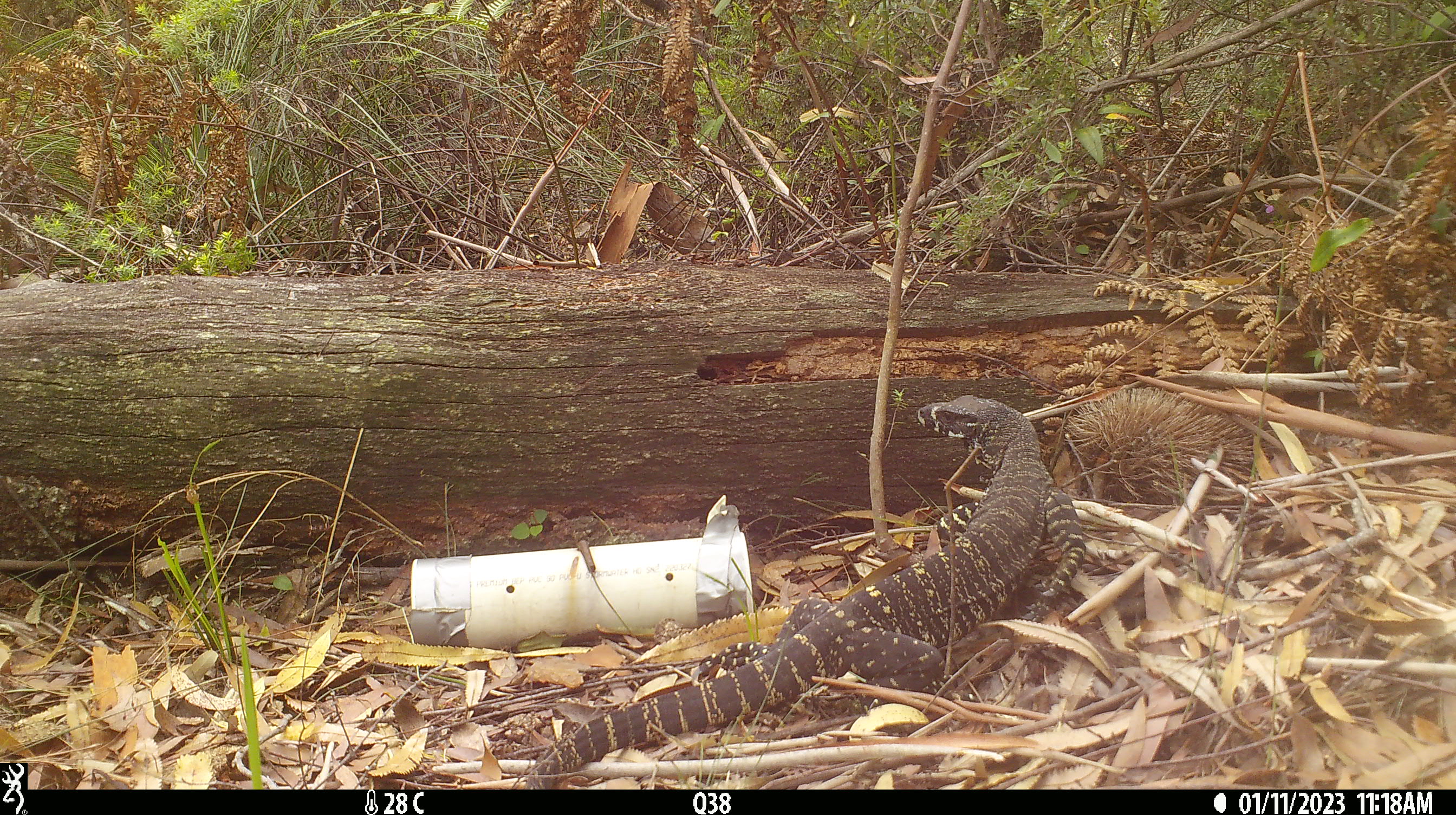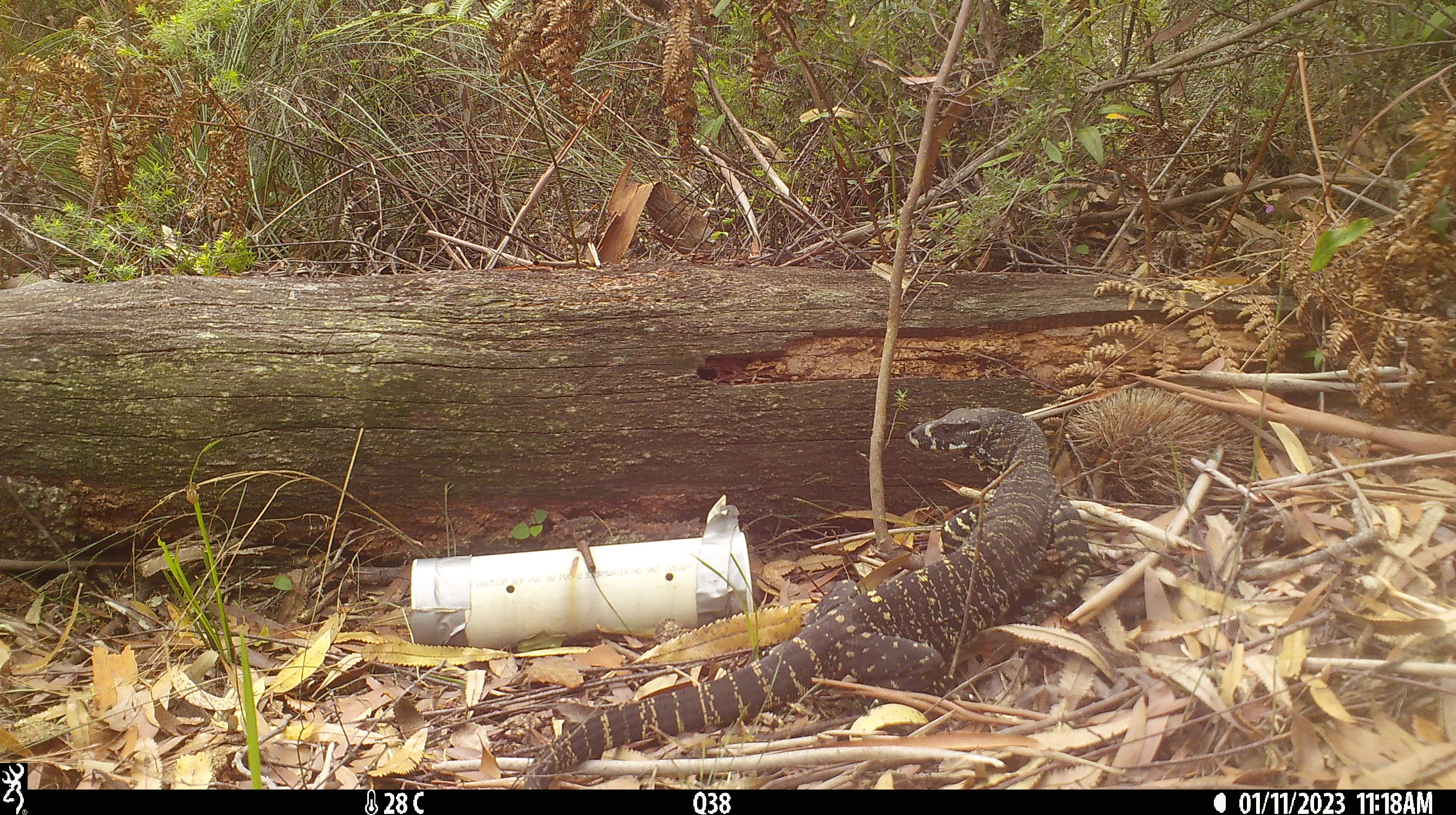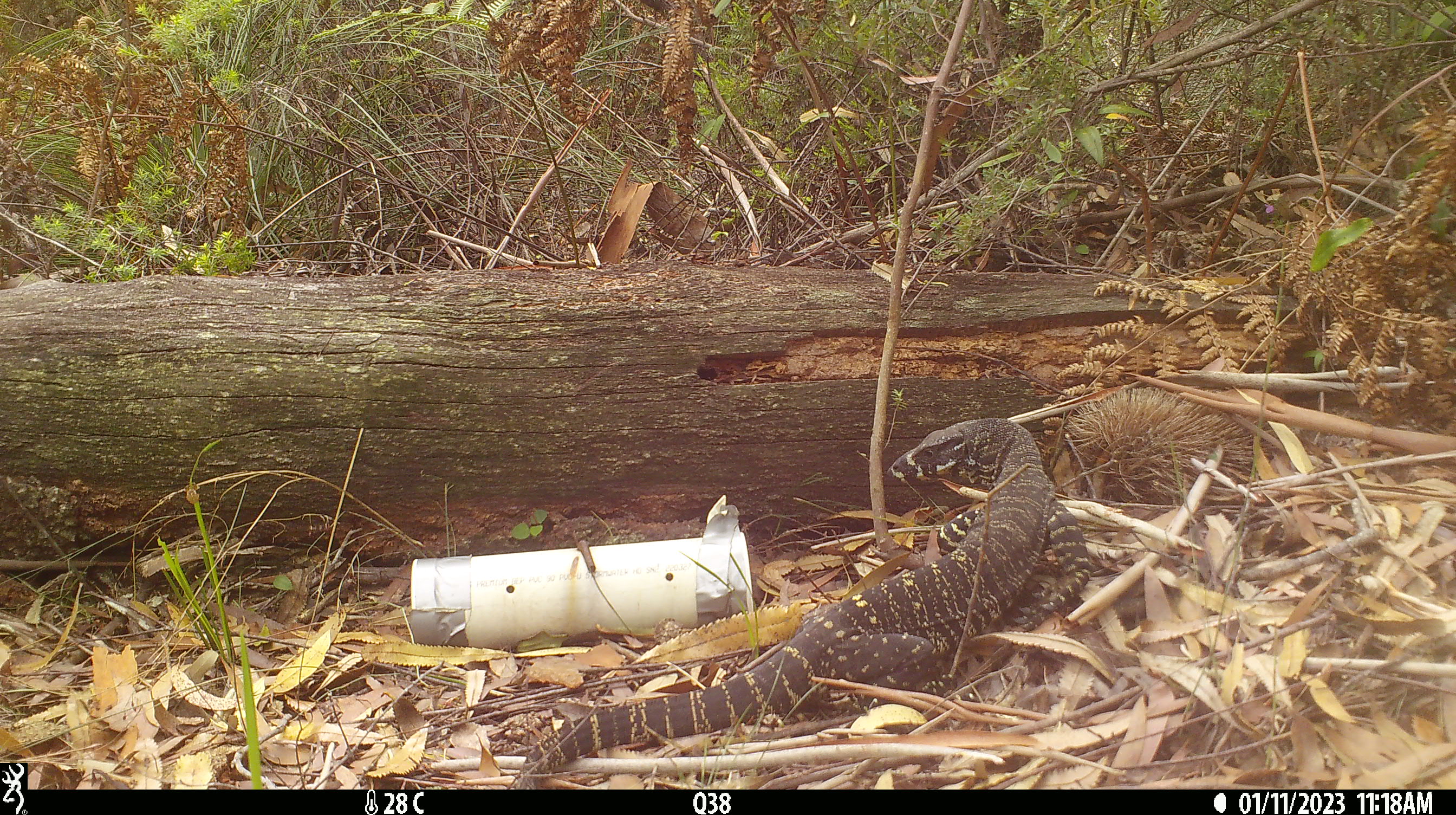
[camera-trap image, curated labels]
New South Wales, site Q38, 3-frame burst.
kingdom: Animalia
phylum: Chordata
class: Reptilia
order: Squamata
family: Varanidae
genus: Varanus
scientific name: Varanus varius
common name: lace monitor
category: goanna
Goanna (lace monitor) (Varanus varius).